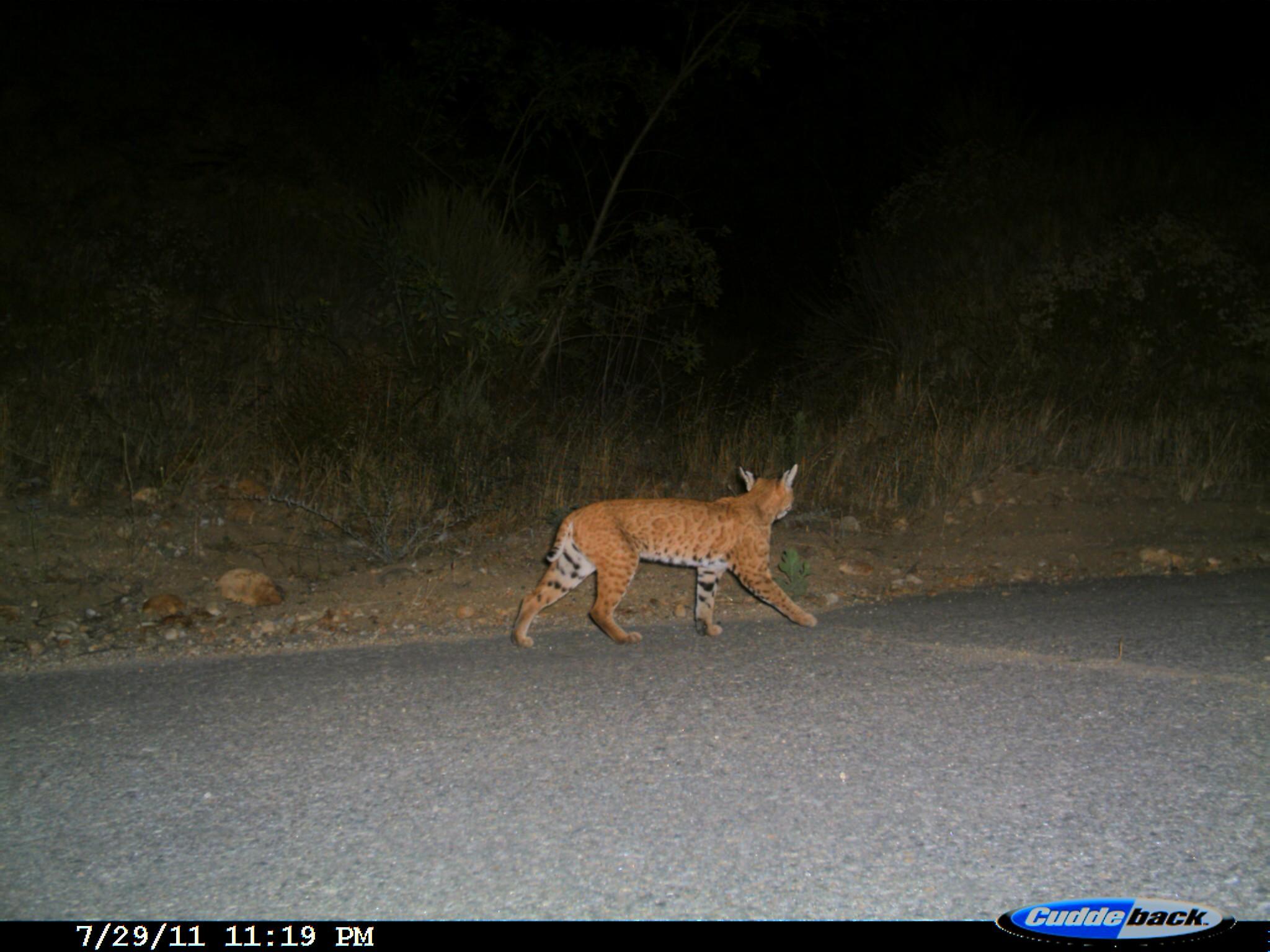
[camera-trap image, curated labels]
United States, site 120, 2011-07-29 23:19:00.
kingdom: Animalia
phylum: Chordata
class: Mammalia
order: Carnivora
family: Felidae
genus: Lynx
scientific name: Lynx rufus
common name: bobcat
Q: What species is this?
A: Bobcat (Lynx rufus).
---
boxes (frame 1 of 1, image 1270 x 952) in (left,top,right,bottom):
bobcat: (505,459,826,654)